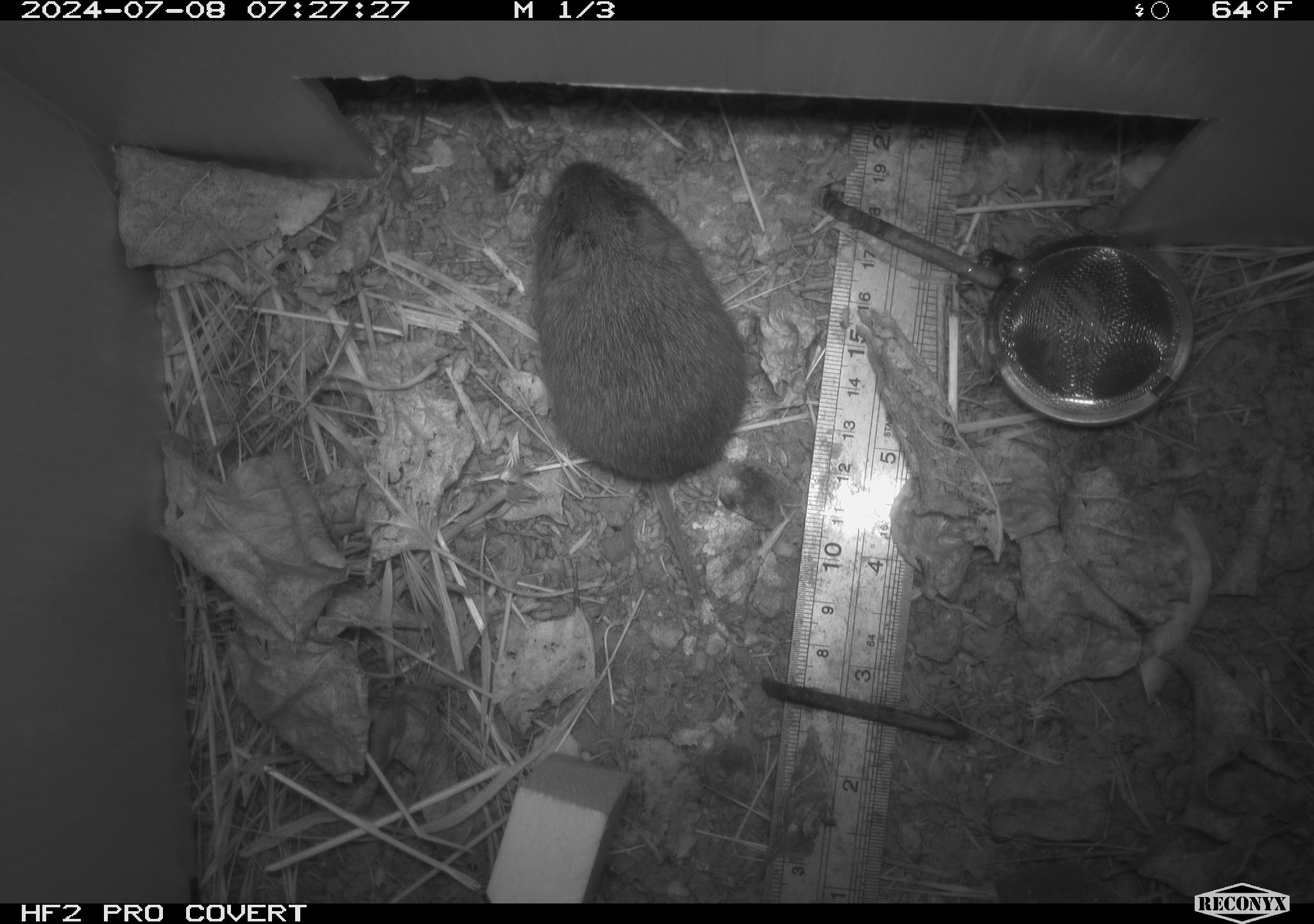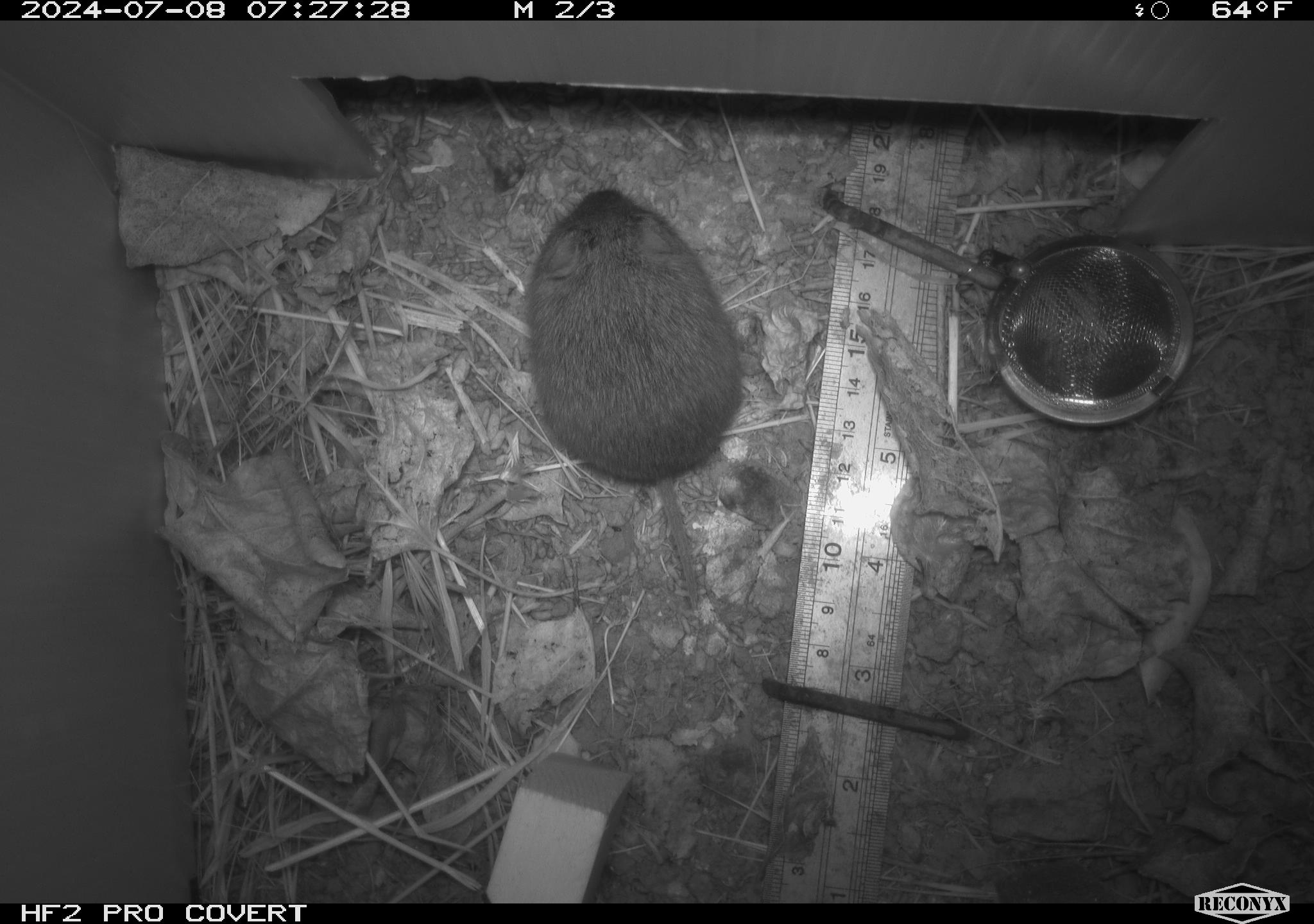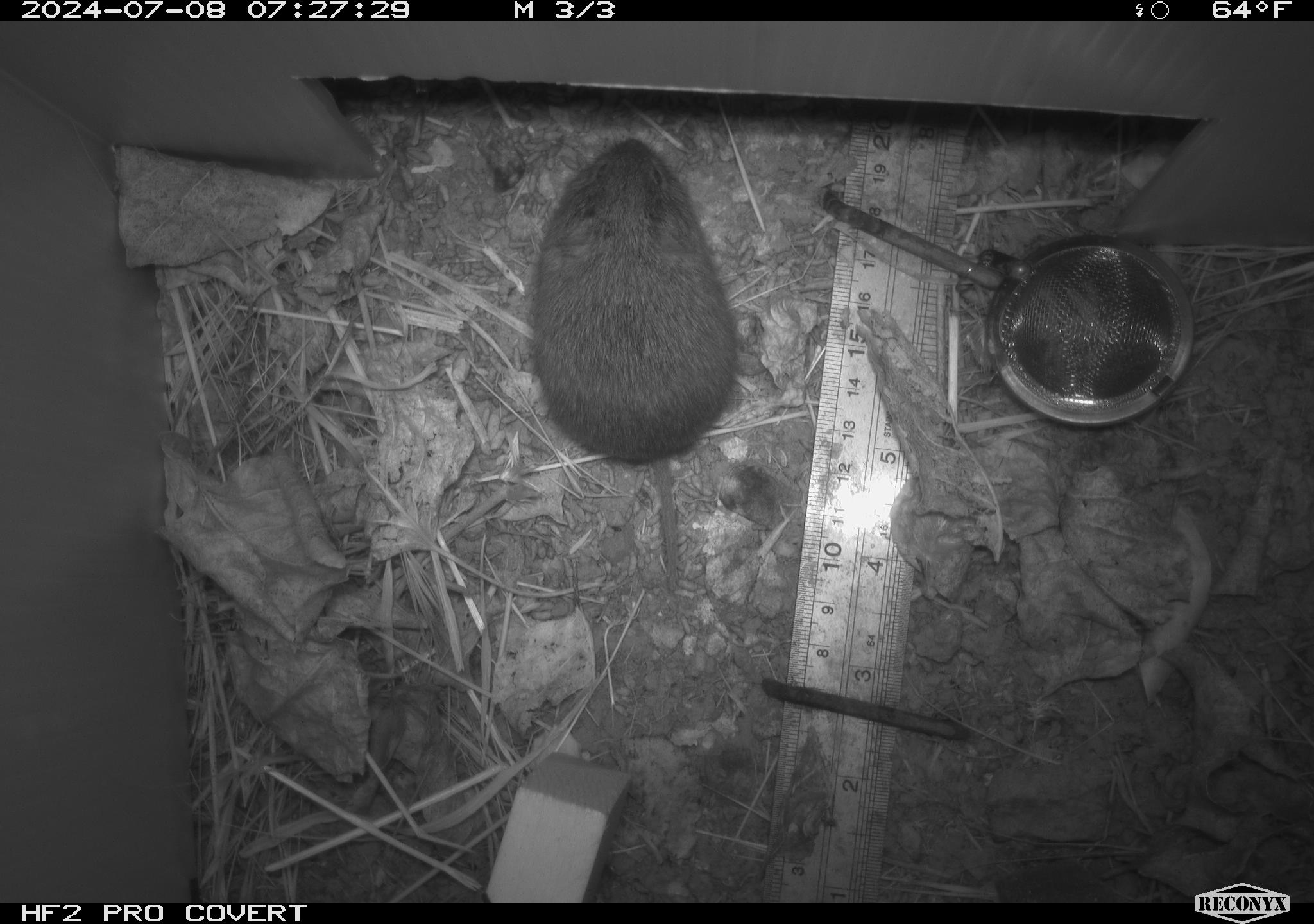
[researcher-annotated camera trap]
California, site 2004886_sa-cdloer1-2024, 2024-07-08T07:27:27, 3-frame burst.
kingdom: Animalia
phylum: Chordata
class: Mammalia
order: Rodentia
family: Cricetidae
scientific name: Arvicolinae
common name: voles, lemmings, and muskrats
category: arvicolinae subfamily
Arvicolinae subfamily (voles, lemmings, and muskrats) (Arvicolinae).